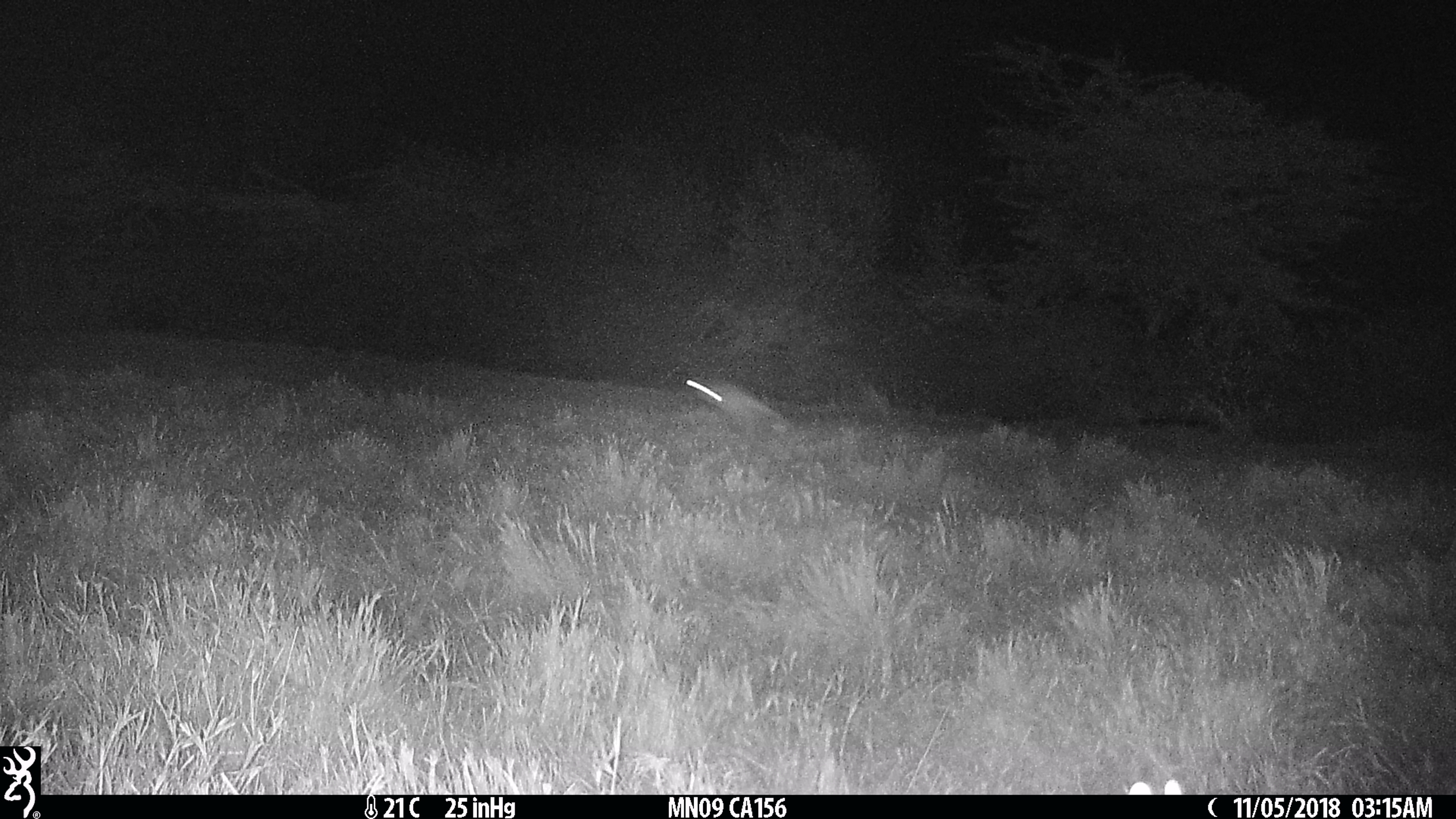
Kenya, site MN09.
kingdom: Animalia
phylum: Chordata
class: Mammalia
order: Rodentia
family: Pedetidae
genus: Pedetes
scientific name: Pedetes capensis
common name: springhare